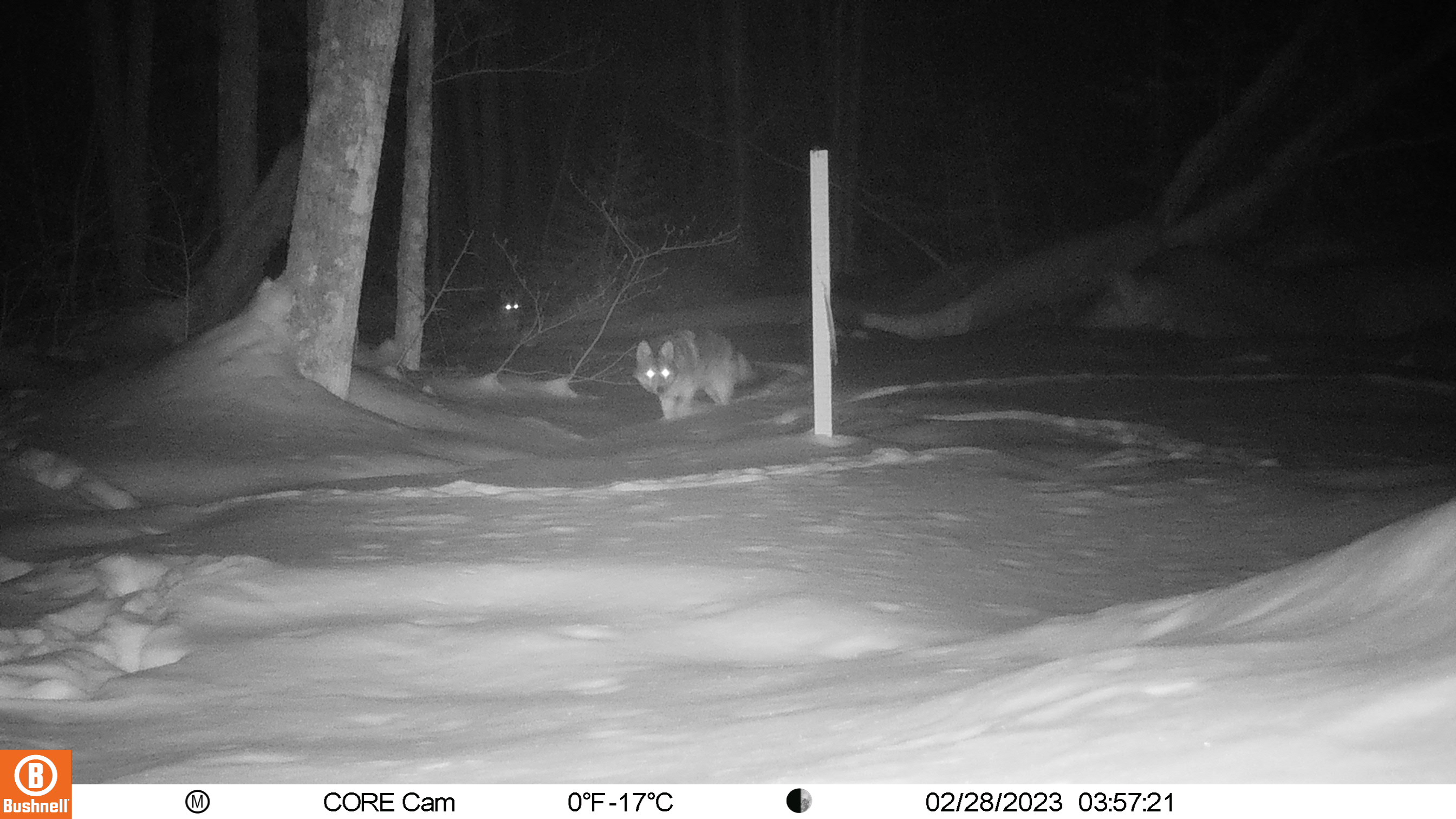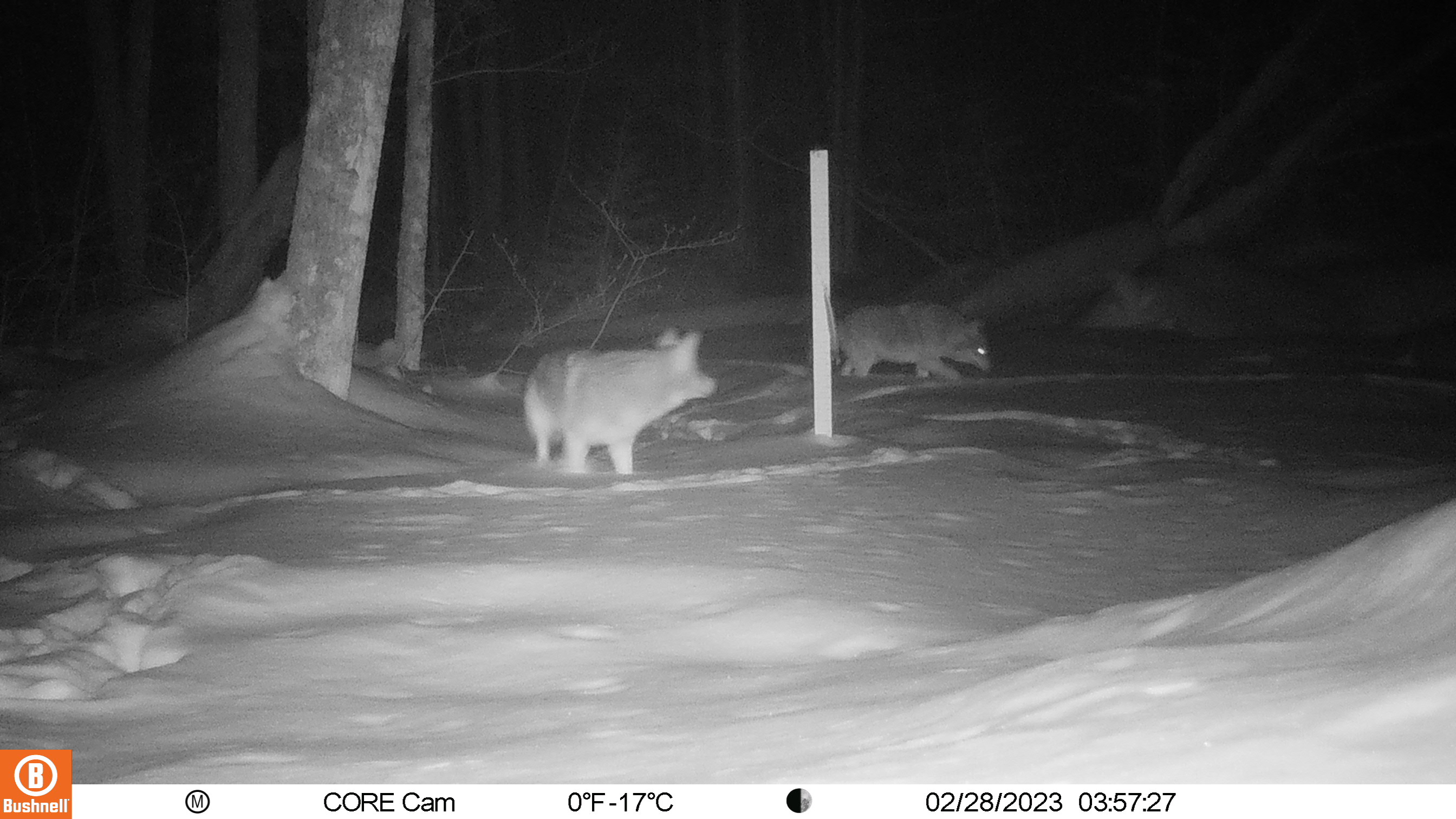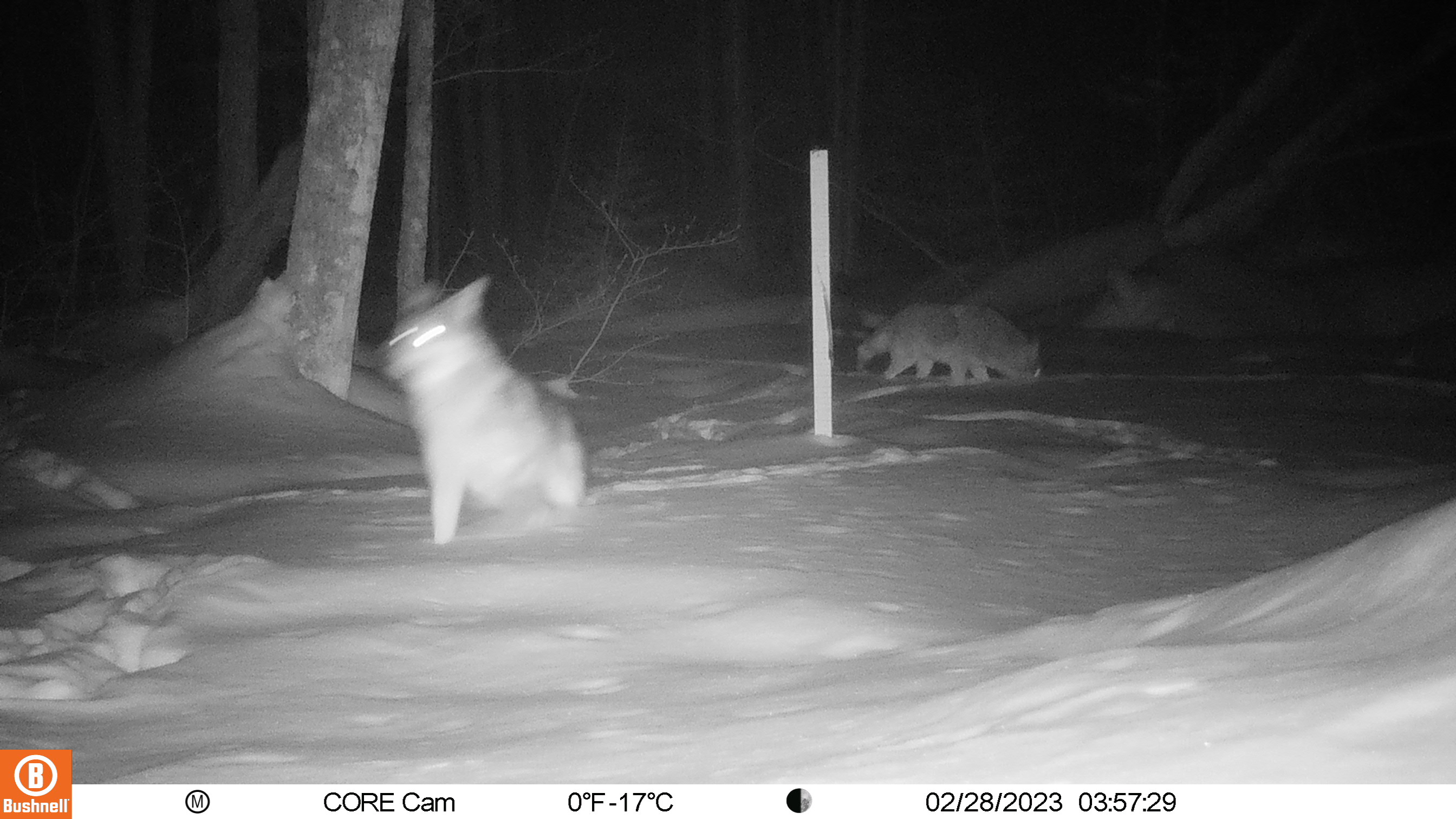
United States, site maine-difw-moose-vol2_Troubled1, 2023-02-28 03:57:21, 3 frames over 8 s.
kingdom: Animalia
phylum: Chordata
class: Mammalia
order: Carnivora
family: Canidae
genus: Canis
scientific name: Canis latrans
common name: coyote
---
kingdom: Animalia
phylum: Chordata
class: Mammalia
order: Carnivora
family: Canidae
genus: Vulpes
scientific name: Vulpes vulpes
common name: red fox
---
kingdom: Animalia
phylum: Chordata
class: Mammalia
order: Carnivora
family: Canidae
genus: Urocyon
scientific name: Urocyon cinereoargenteus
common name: gray fox